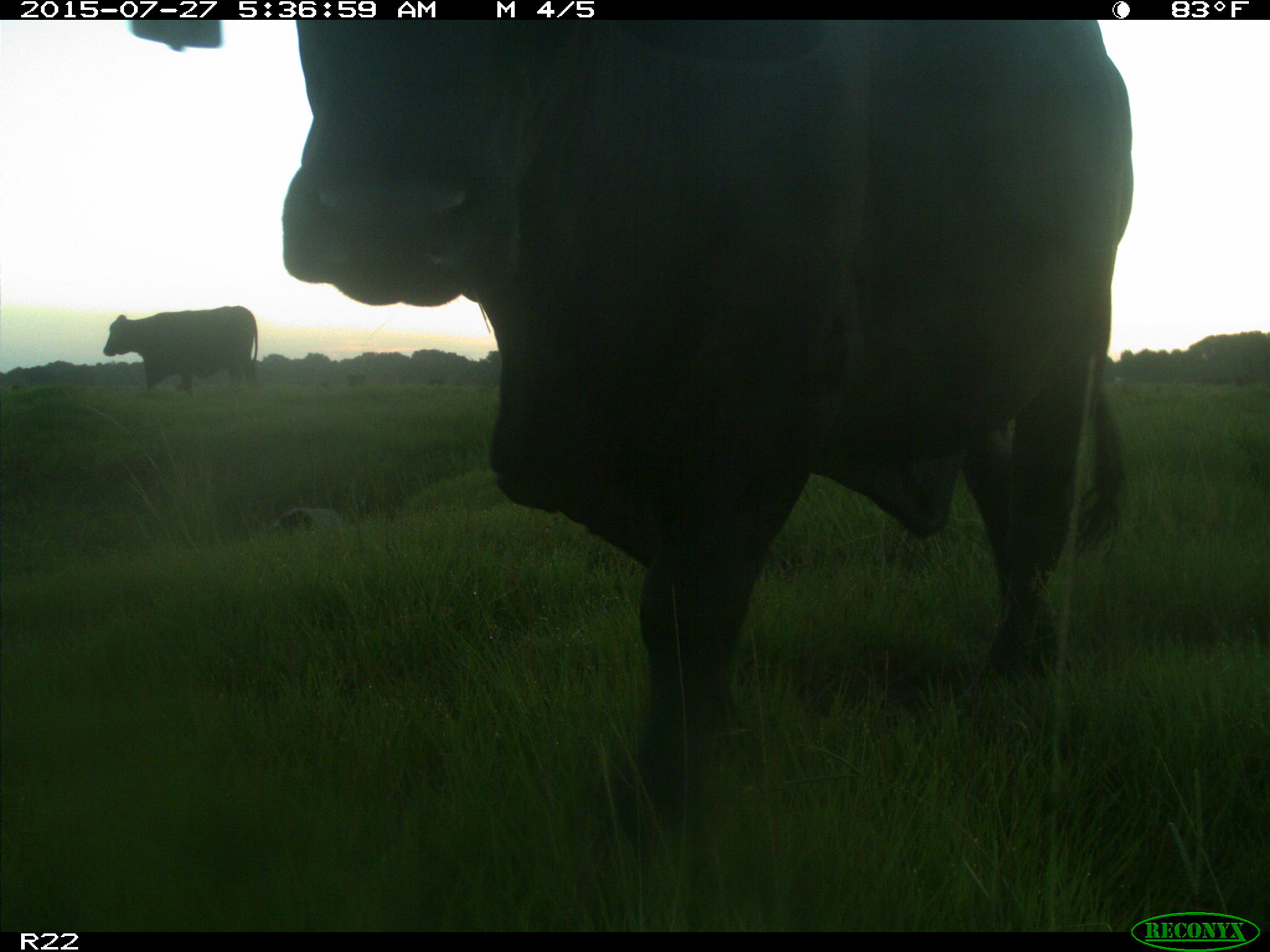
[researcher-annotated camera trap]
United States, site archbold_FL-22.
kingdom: Animalia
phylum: Chordata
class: Mammalia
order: Artiodactyla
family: Bovidae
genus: Bos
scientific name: Bos taurus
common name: domestic cow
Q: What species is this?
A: Bos taurus (domestic cow).